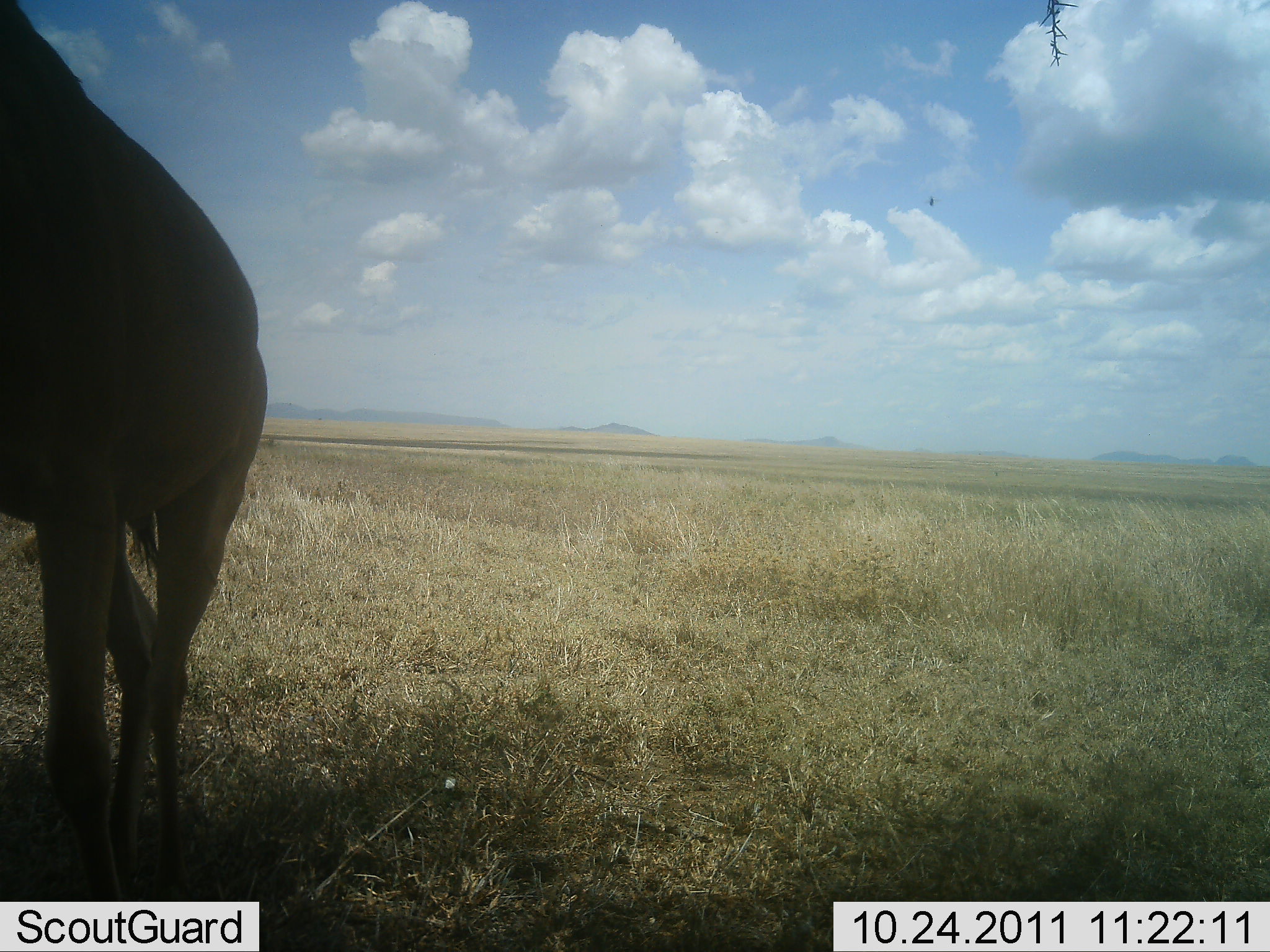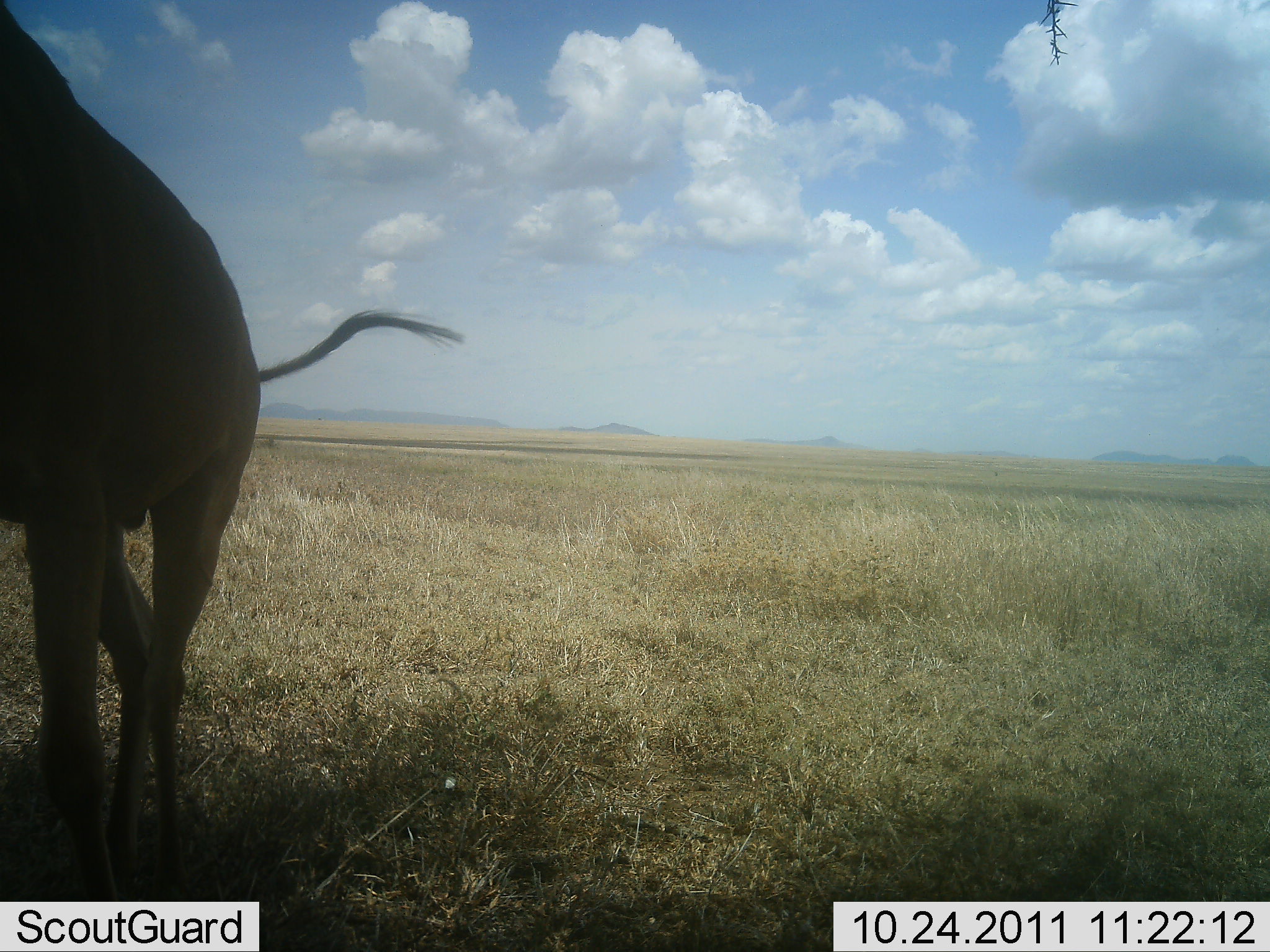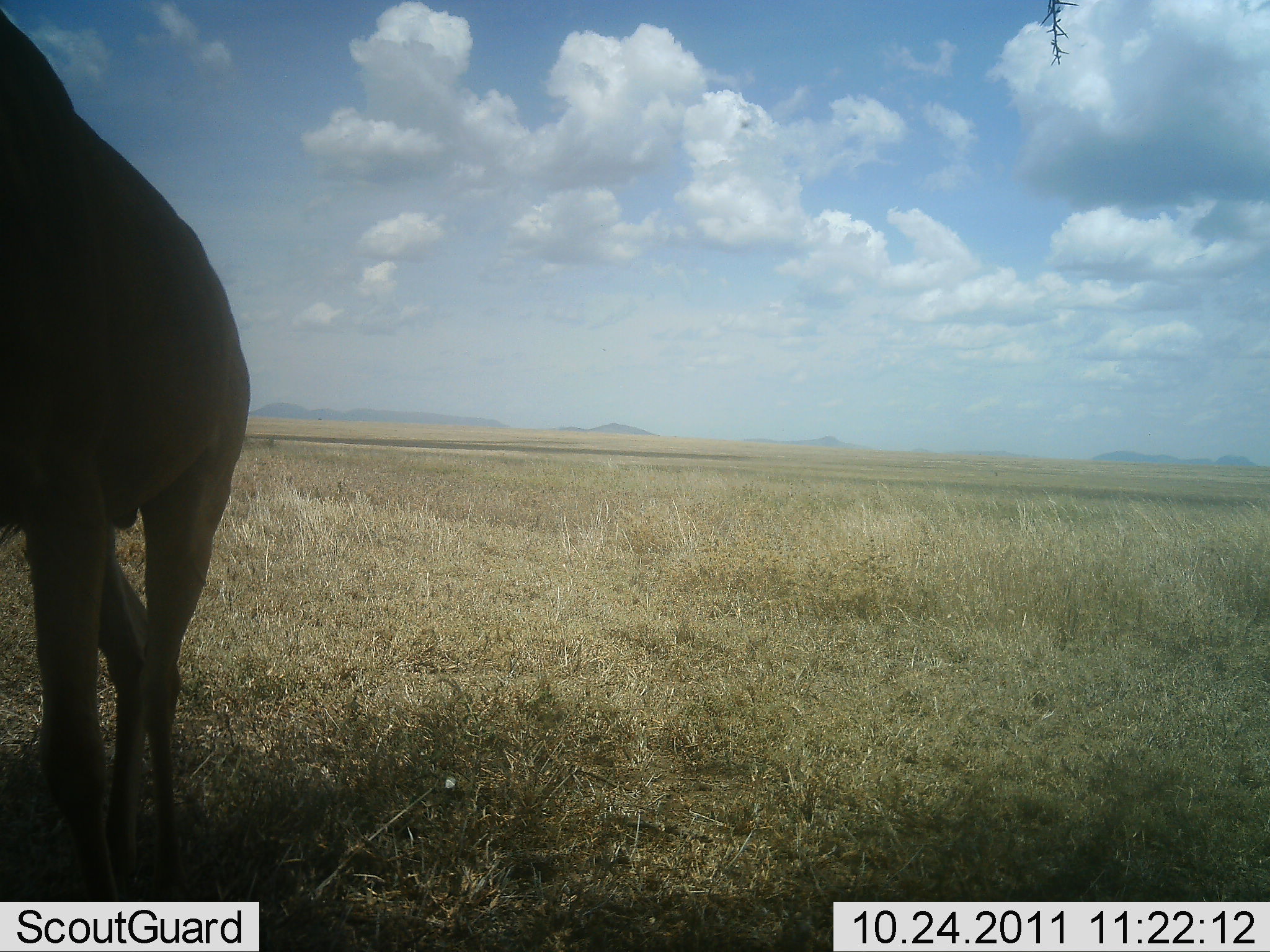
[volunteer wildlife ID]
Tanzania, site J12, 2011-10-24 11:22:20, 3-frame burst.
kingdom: Animalia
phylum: Chordata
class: Mammalia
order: Artiodactyla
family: Bovidae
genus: Connochaetes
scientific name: Connochaetes taurinus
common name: blue wildebeest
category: wildebeest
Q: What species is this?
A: Wildebeest (blue wildebeest) (Connochaetes taurinus).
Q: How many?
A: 1.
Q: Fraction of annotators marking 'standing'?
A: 88%.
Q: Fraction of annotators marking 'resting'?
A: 0%.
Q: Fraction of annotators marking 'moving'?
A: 12%.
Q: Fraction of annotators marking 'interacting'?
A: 0%.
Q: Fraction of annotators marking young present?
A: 0%.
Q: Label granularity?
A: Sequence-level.